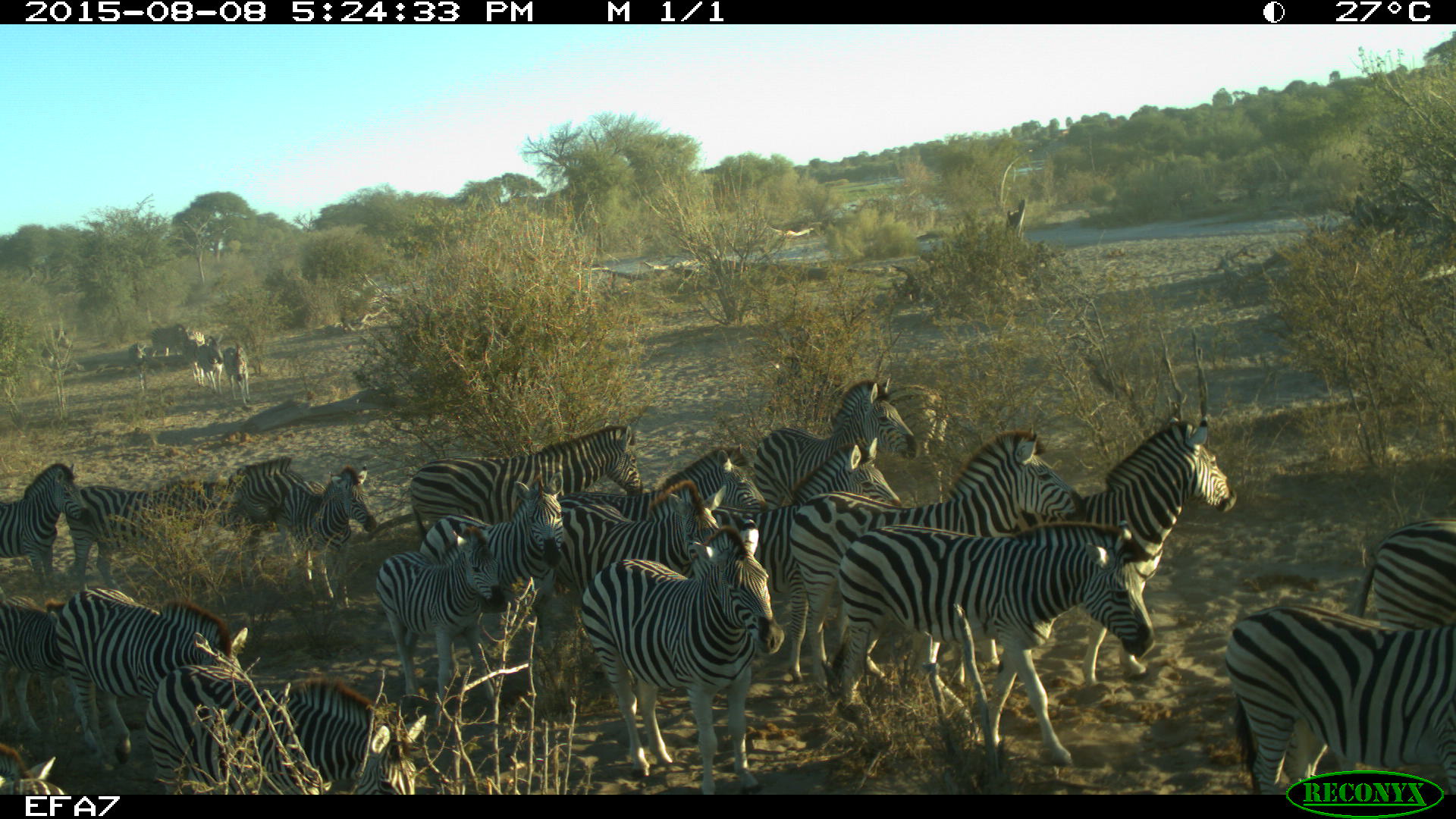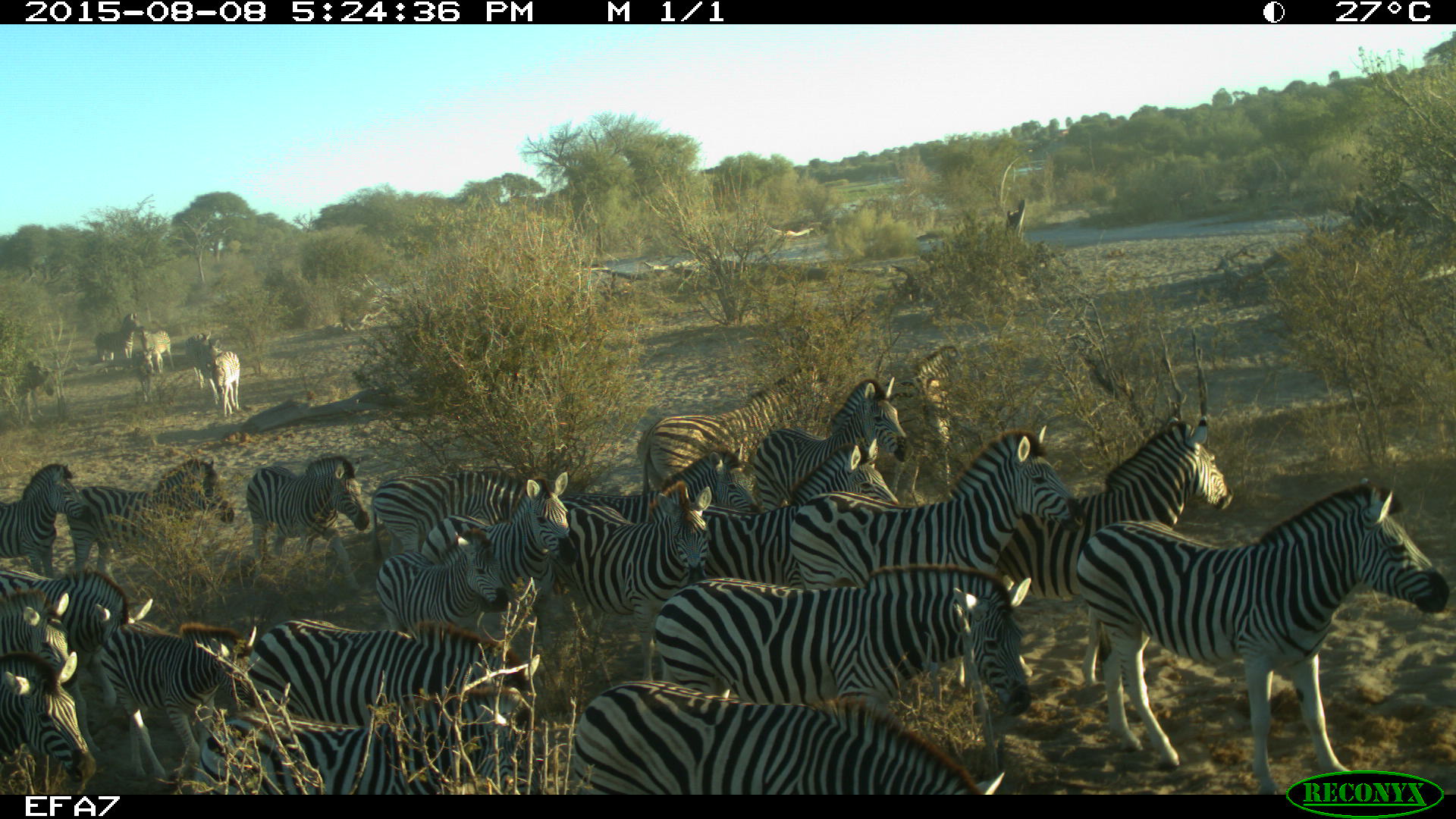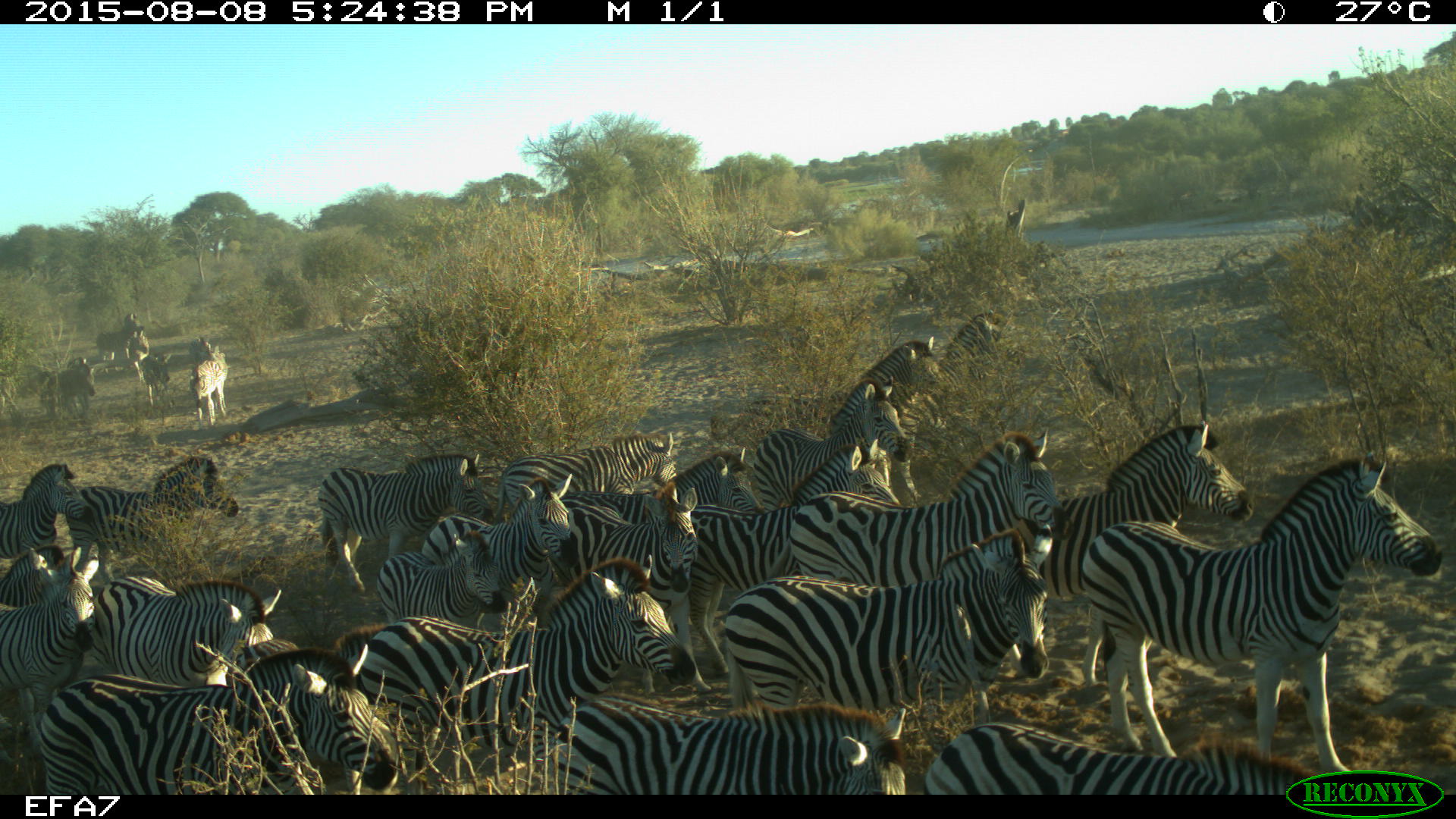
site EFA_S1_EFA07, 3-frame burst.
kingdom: Animalia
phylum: Chordata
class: Mammalia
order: Perissodactyla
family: Equidae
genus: Equus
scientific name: Equus quagga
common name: plains zebra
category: zebraplains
Zebraplains (plains zebra) (Equus quagga), count 11-50. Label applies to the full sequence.